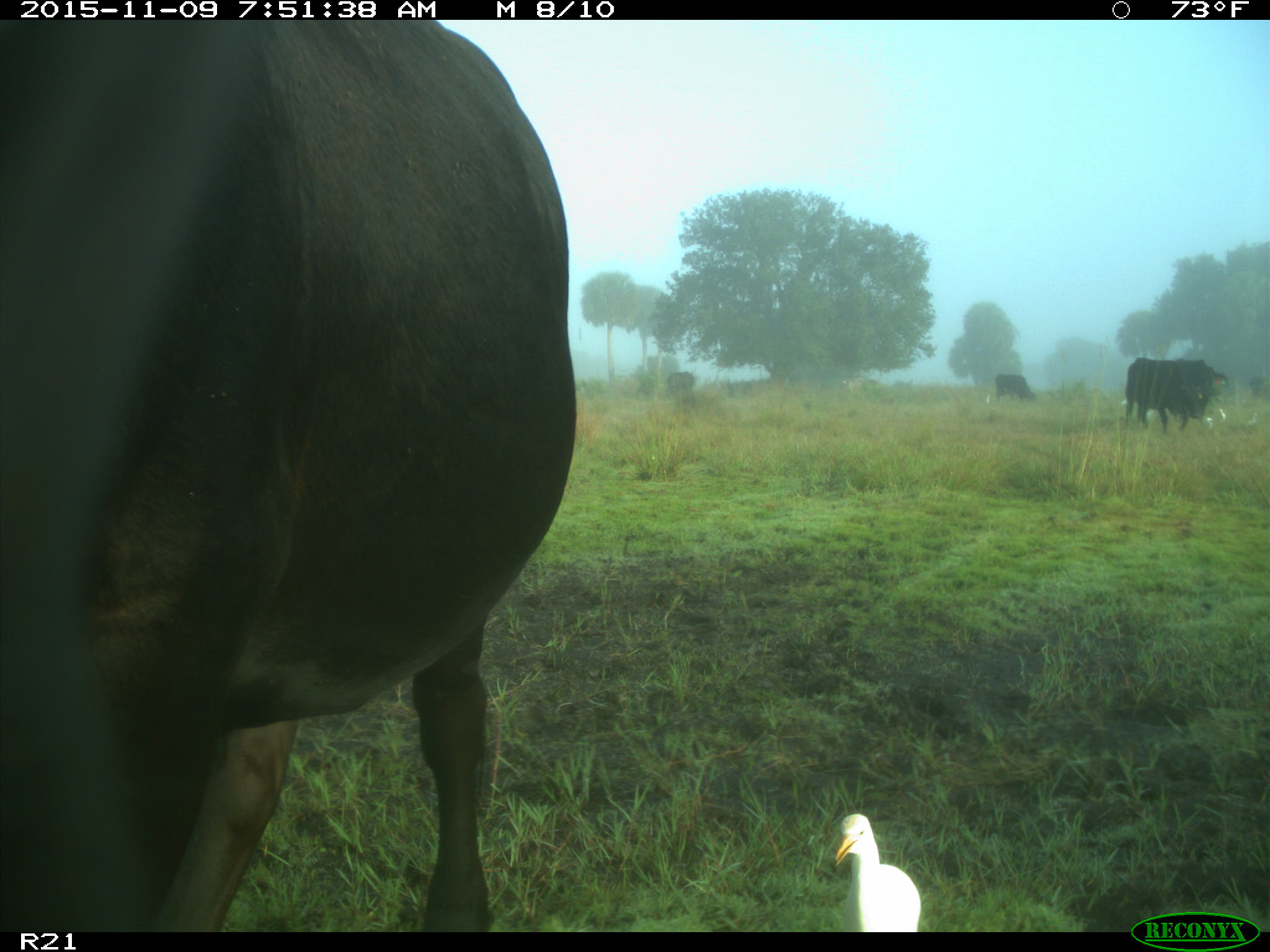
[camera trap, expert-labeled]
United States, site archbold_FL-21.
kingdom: Animalia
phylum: Chordata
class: Mammalia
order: Artiodactyla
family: Bovidae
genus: Bos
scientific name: Bos taurus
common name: domestic cow